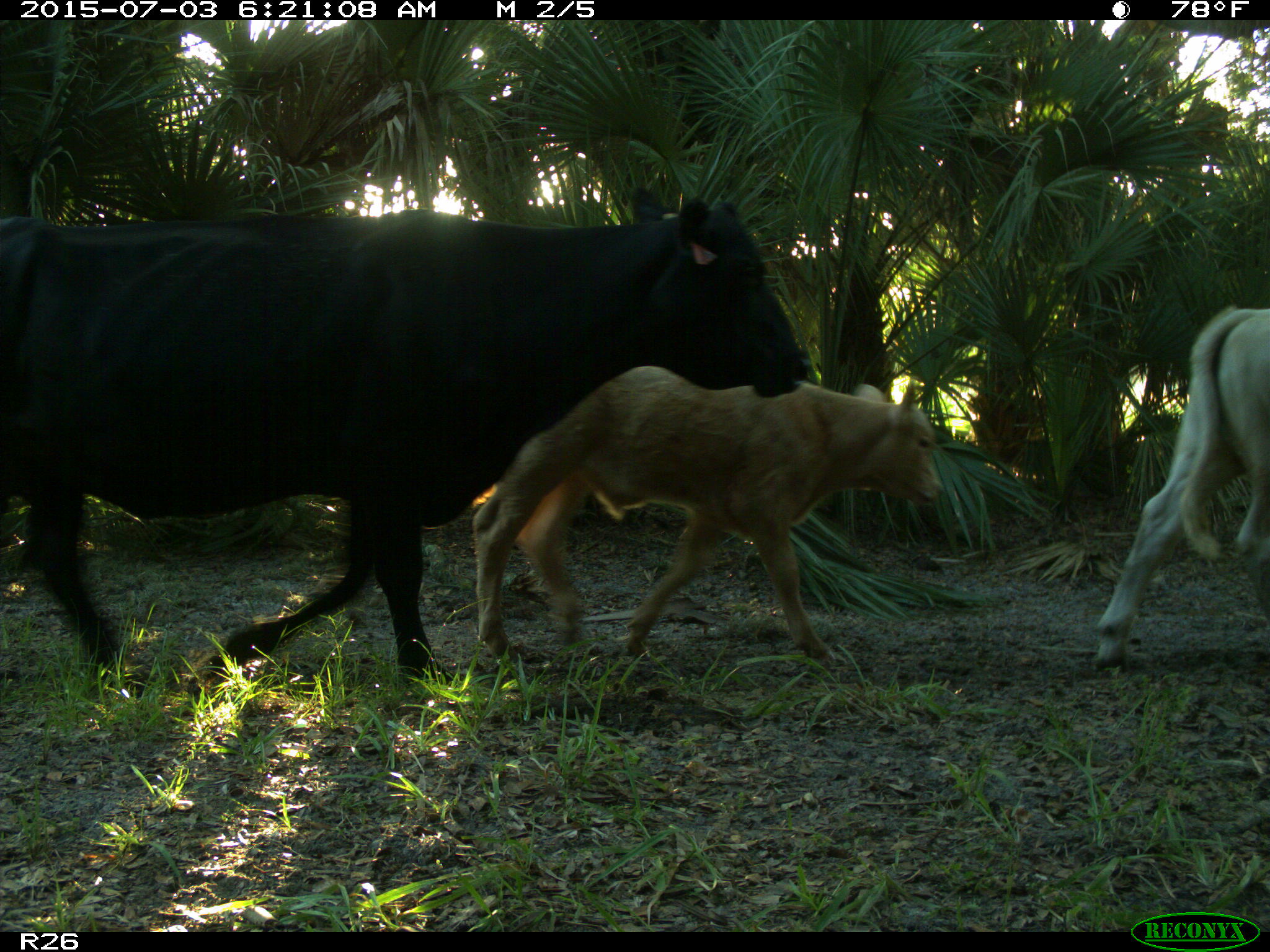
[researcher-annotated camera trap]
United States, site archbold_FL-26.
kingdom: Animalia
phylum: Chordata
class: Mammalia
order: Artiodactyla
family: Bovidae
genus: Bos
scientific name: Bos taurus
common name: domestic cow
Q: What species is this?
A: Bos taurus (domestic cow).